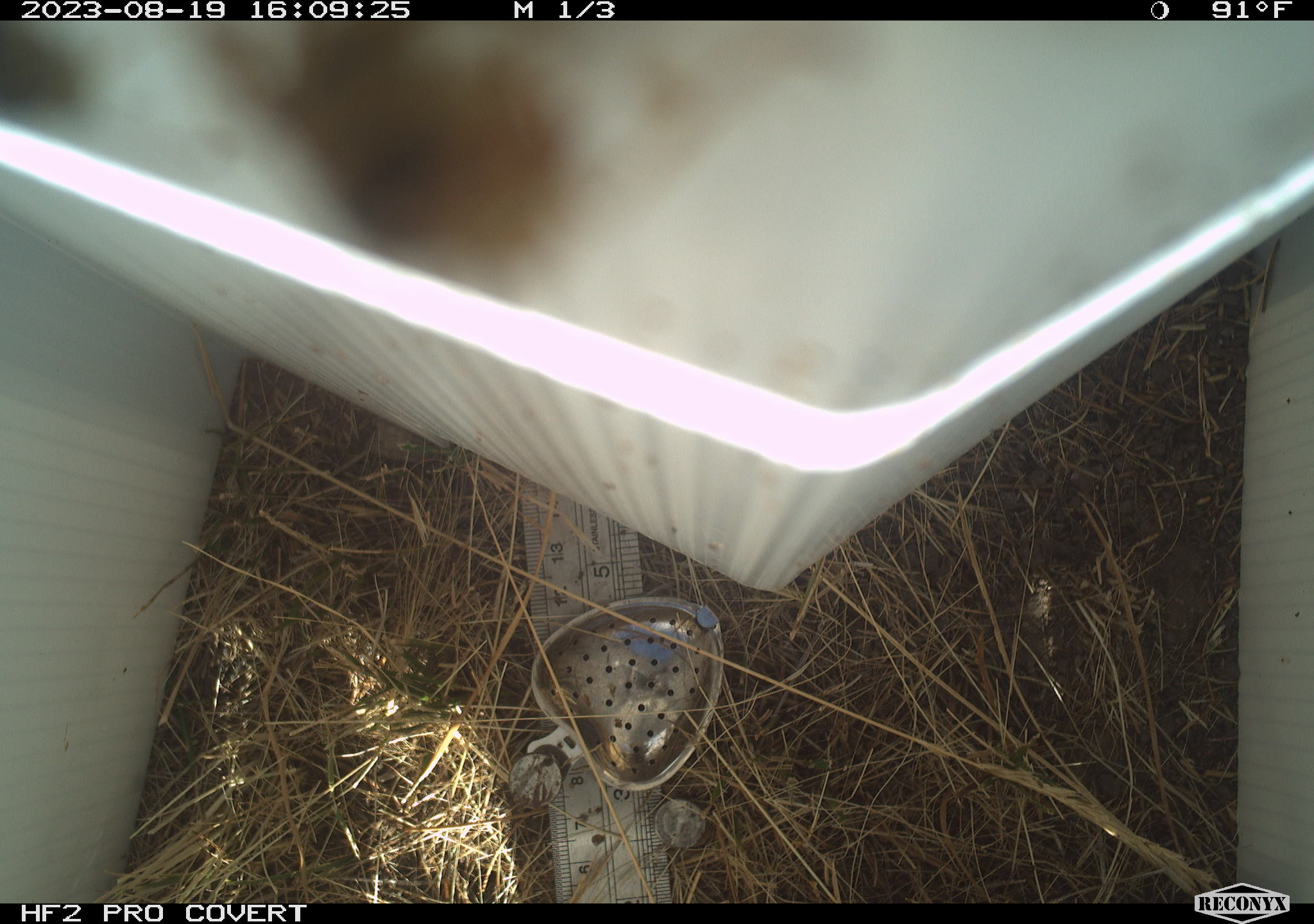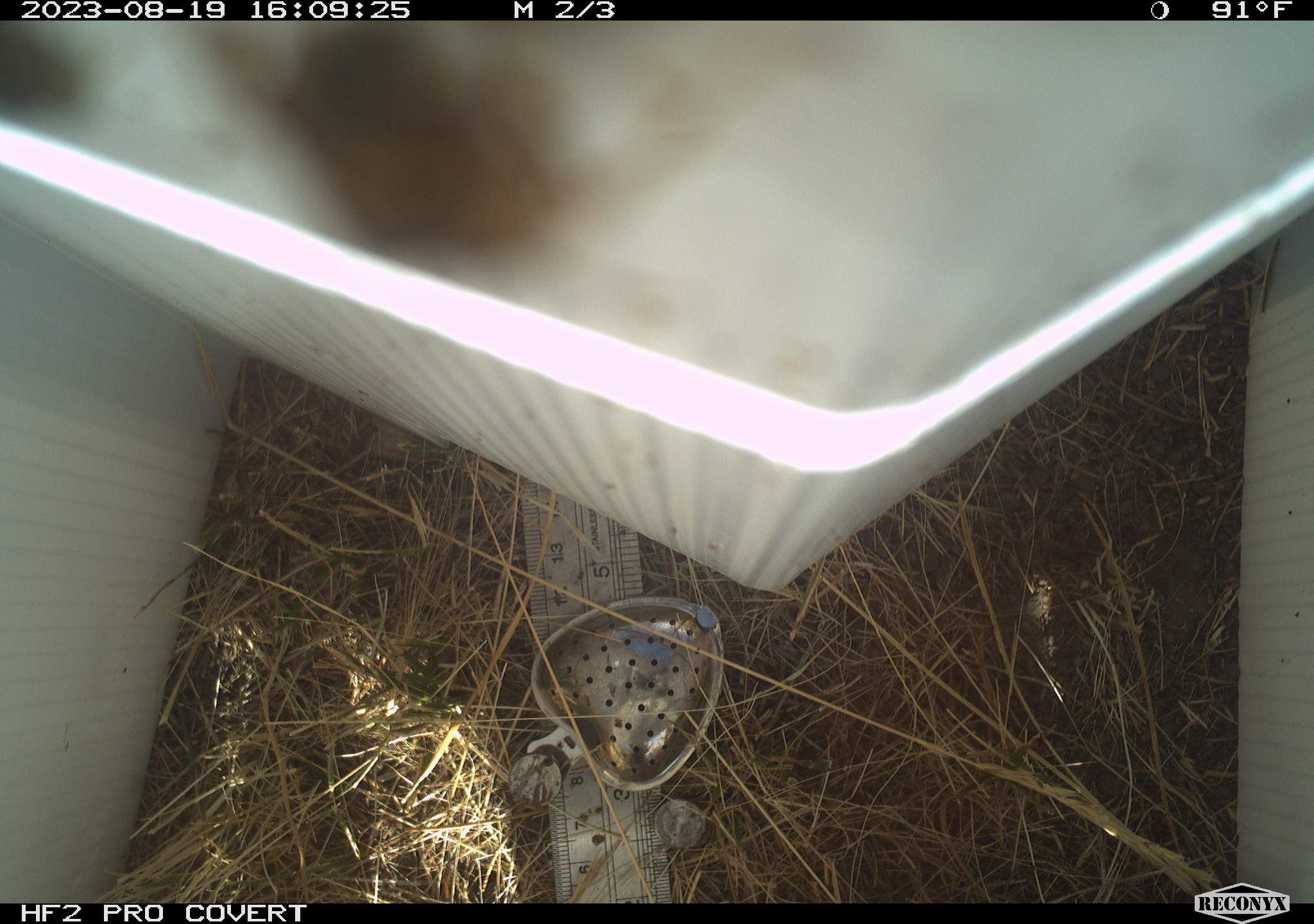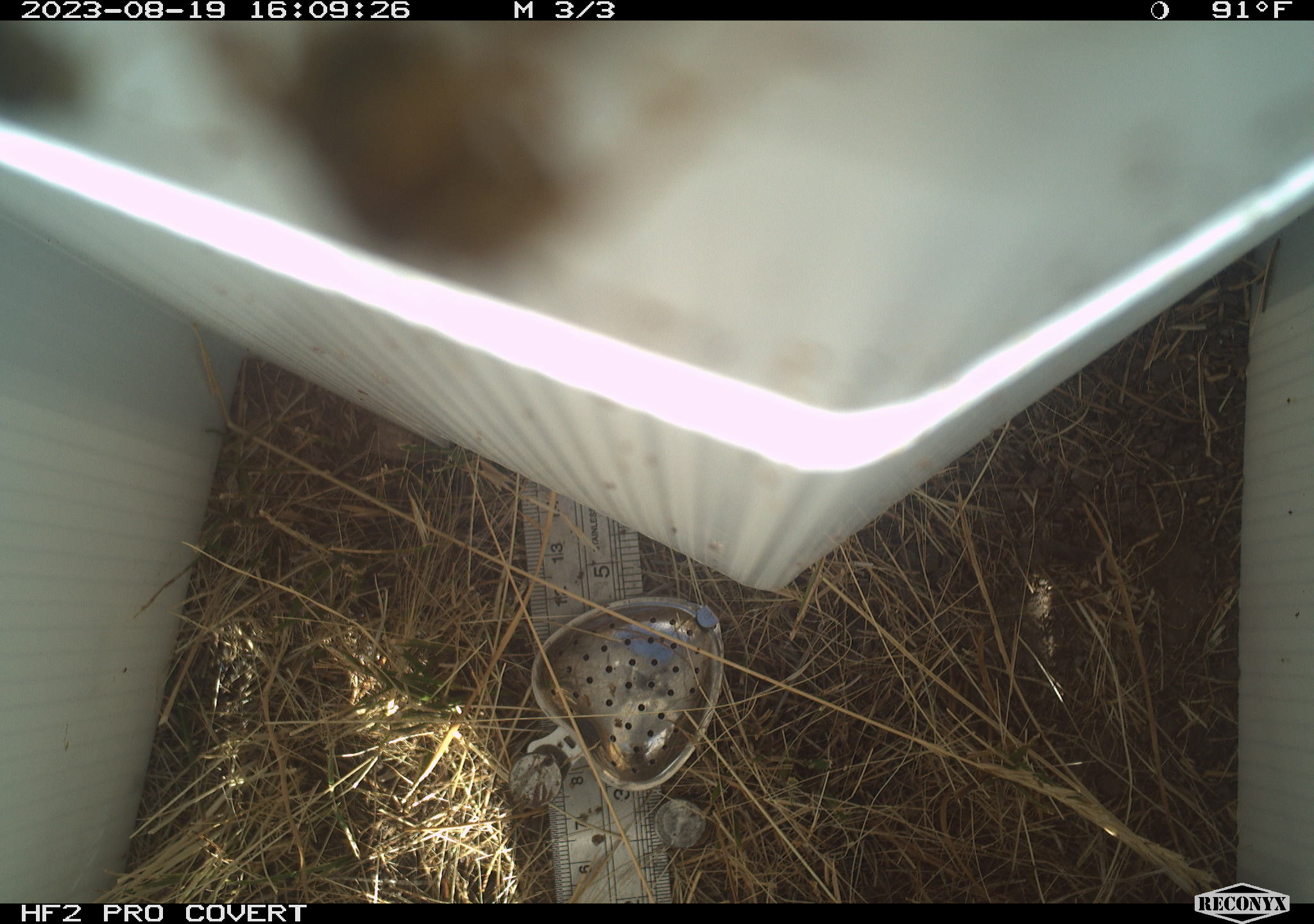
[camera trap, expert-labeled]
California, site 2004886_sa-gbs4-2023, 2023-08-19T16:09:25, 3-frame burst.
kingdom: Animalia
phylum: Arthropoda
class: Insecta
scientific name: Insecta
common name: insect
Insect (Insecta).